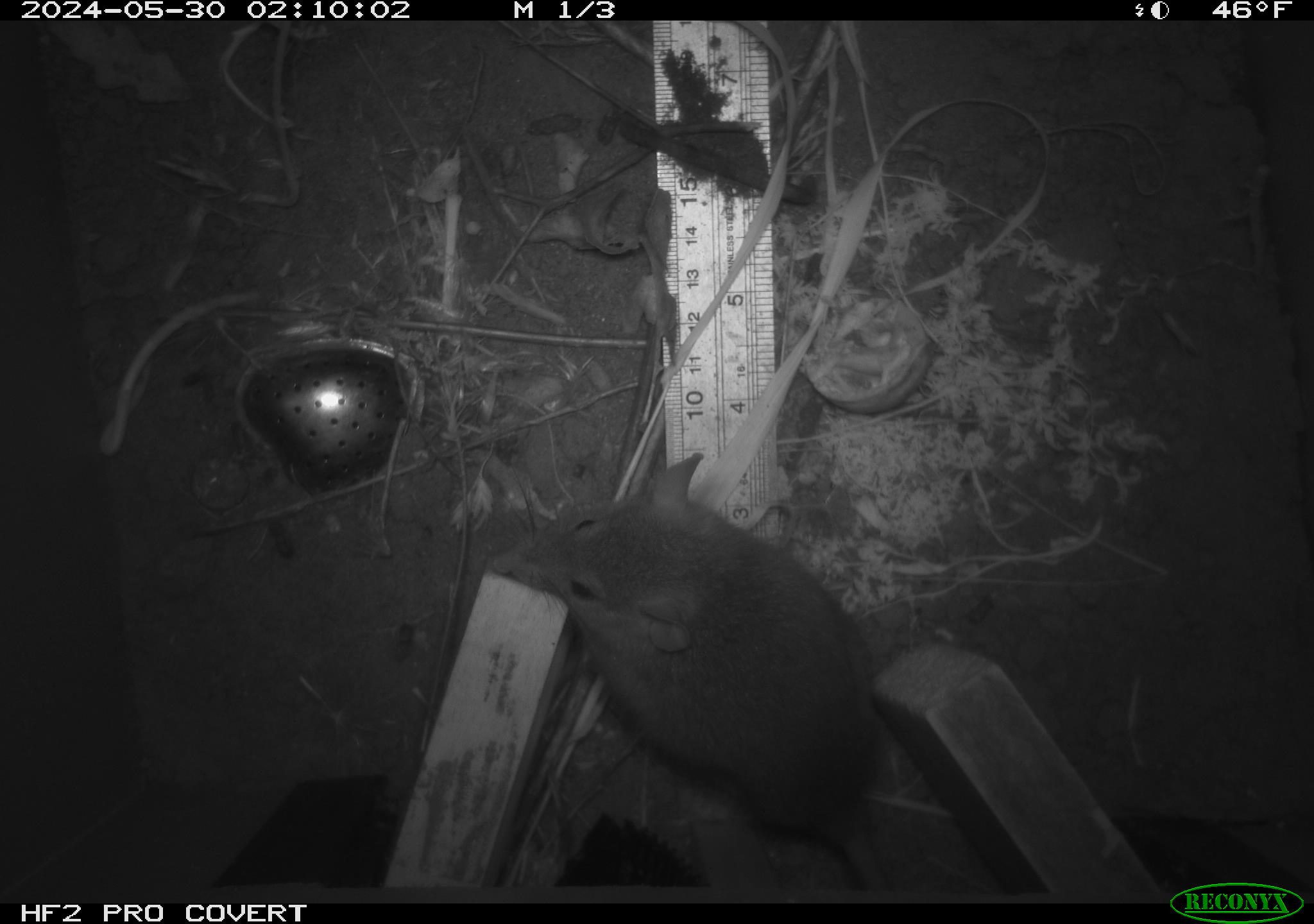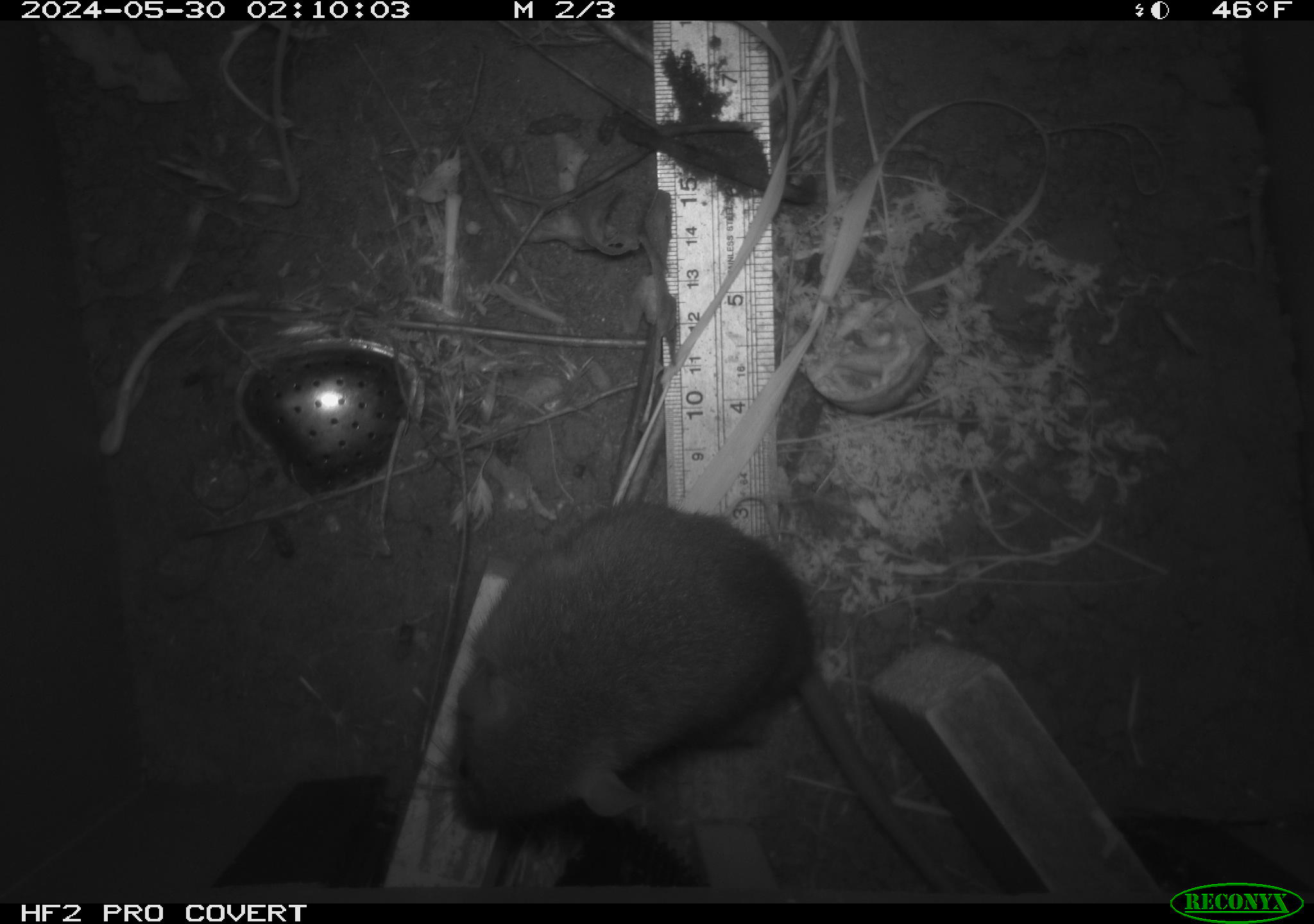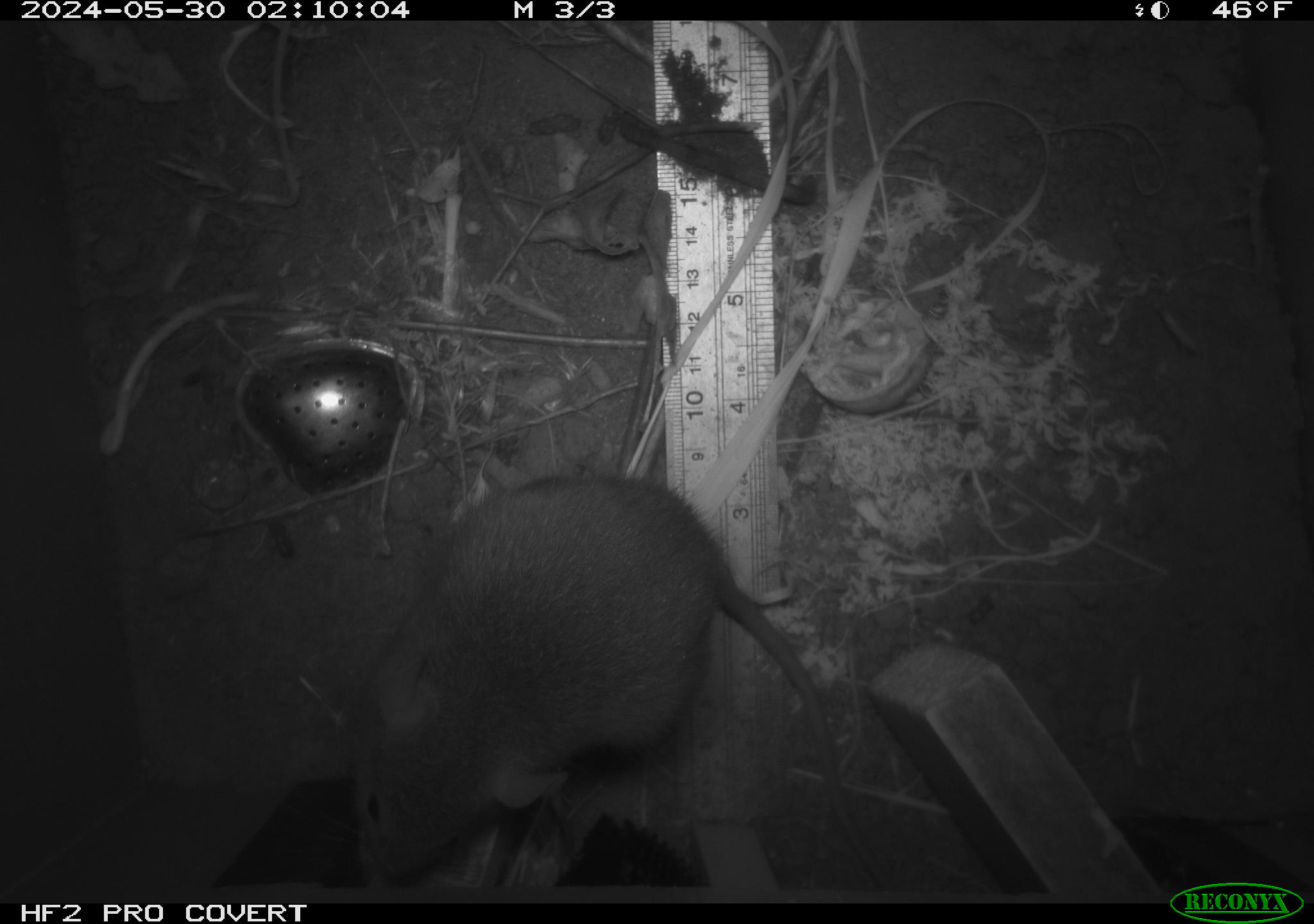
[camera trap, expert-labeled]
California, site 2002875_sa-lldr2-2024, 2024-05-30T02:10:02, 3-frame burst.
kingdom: Animalia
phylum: Chordata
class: Mammalia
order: Rodentia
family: Muridae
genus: Rattus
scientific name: Rattus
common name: rat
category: rattus species